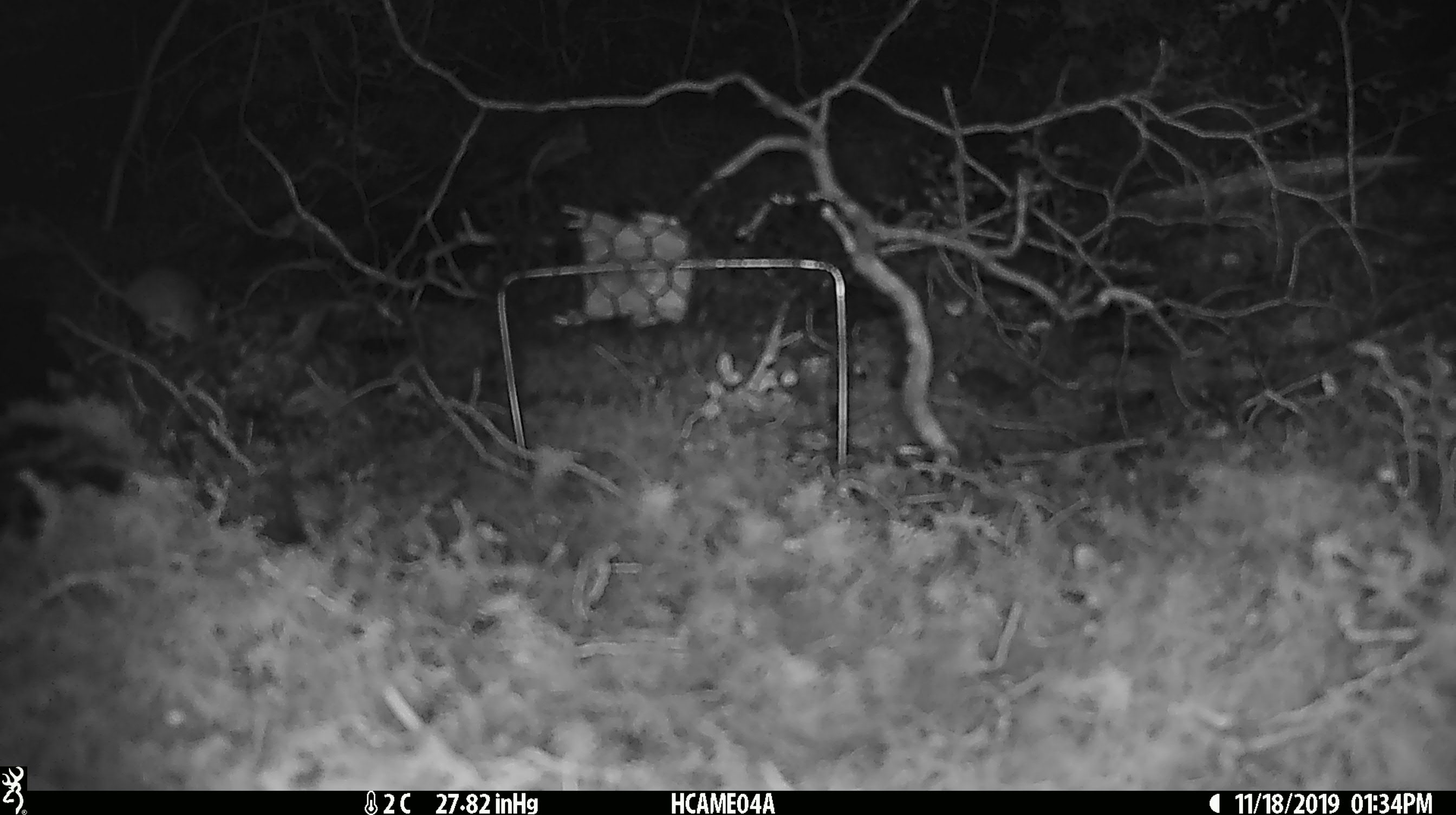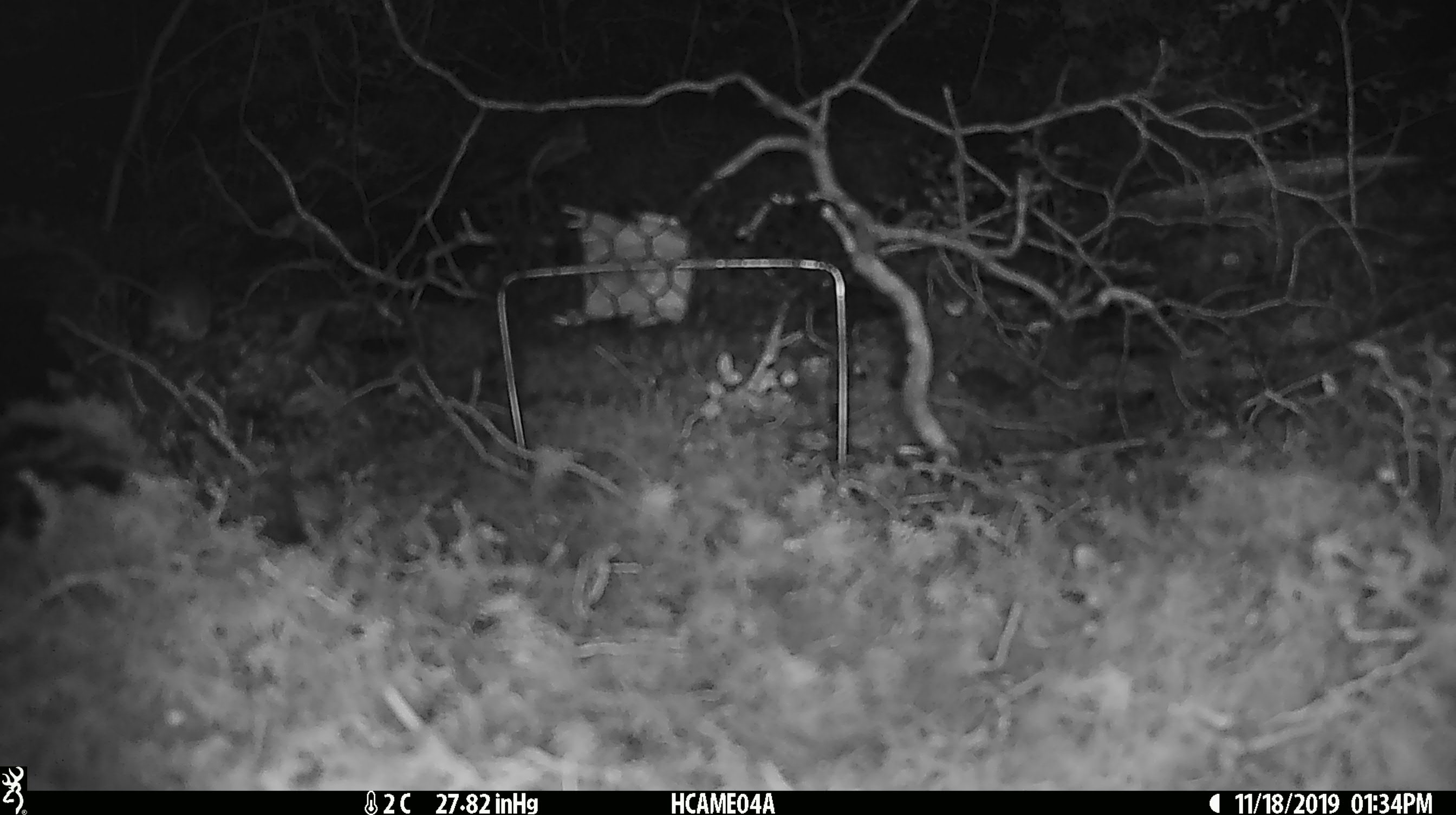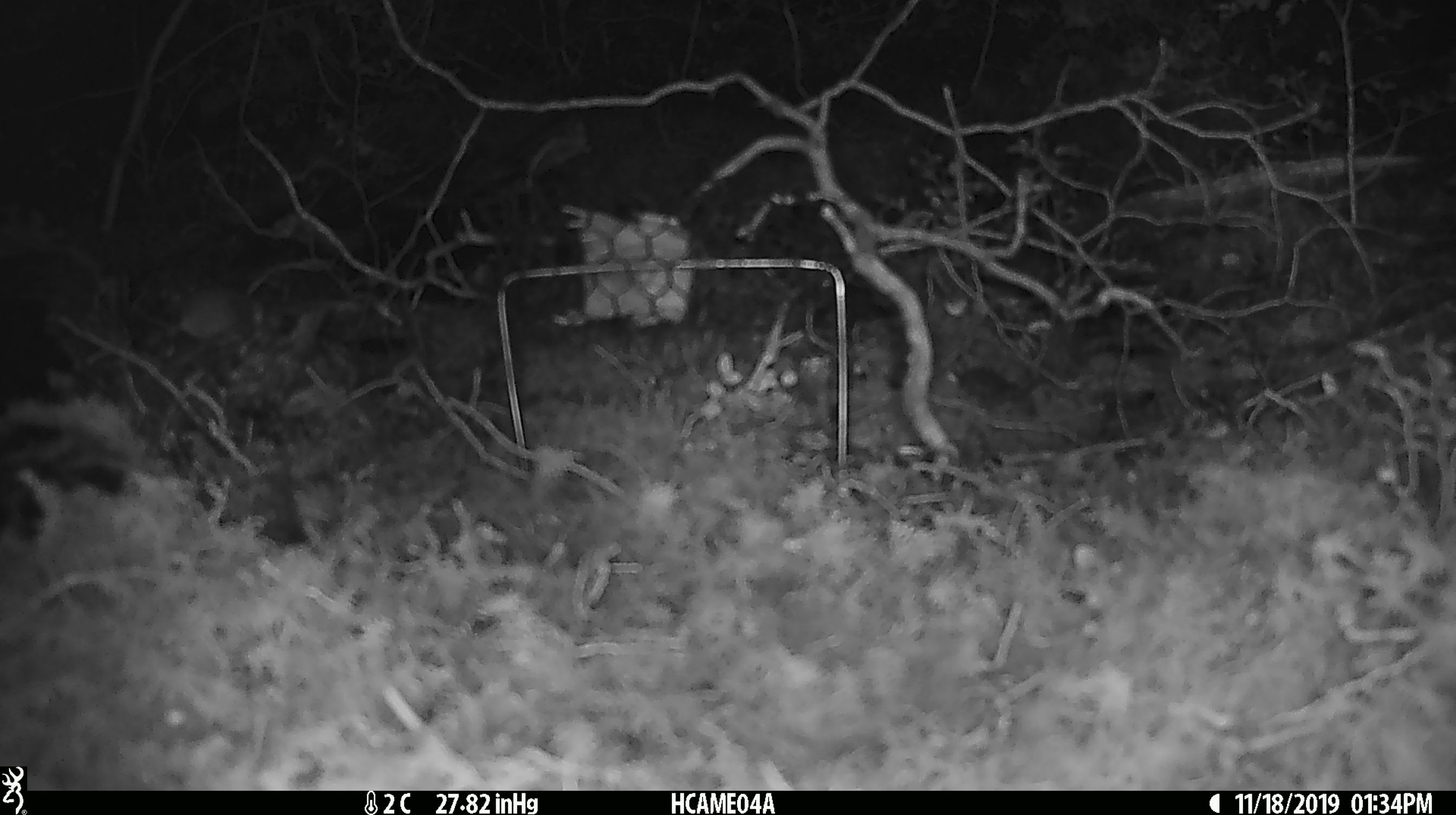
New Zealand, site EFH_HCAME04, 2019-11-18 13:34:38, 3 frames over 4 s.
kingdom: Animalia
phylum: Chordata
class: Mammalia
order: Rodentia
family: Muridae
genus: Mus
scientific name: Mus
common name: mouse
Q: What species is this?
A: Mouse (Mus).